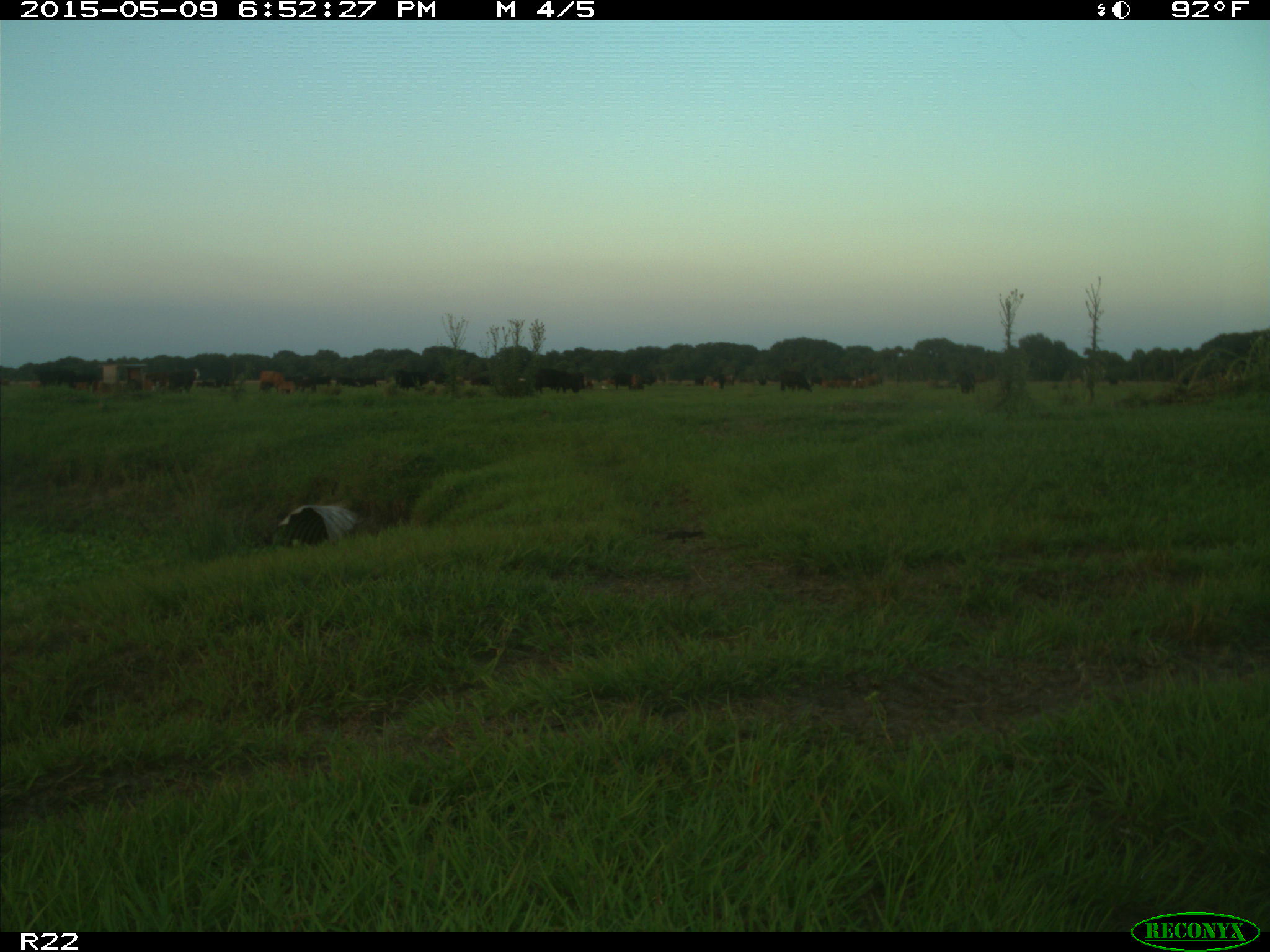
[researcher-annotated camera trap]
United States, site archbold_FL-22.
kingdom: Animalia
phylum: Chordata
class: Mammalia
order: Artiodactyla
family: Bovidae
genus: Bos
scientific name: Bos taurus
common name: domestic cow